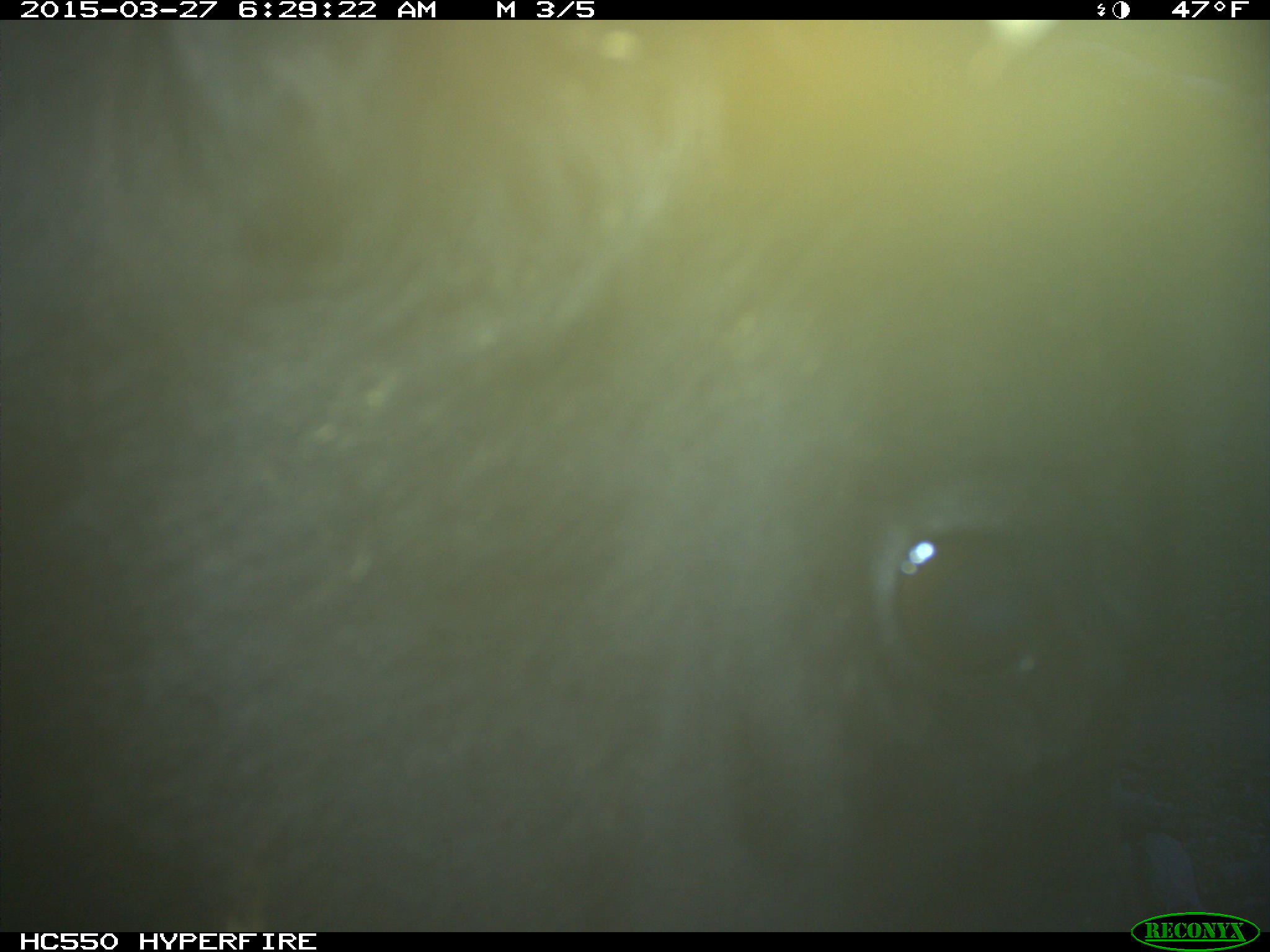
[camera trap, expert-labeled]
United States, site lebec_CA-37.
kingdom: Animalia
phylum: Chordata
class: Mammalia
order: Artiodactyla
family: Bovidae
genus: Bos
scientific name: Bos taurus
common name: domestic cow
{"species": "Bos taurus (domestic cow)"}